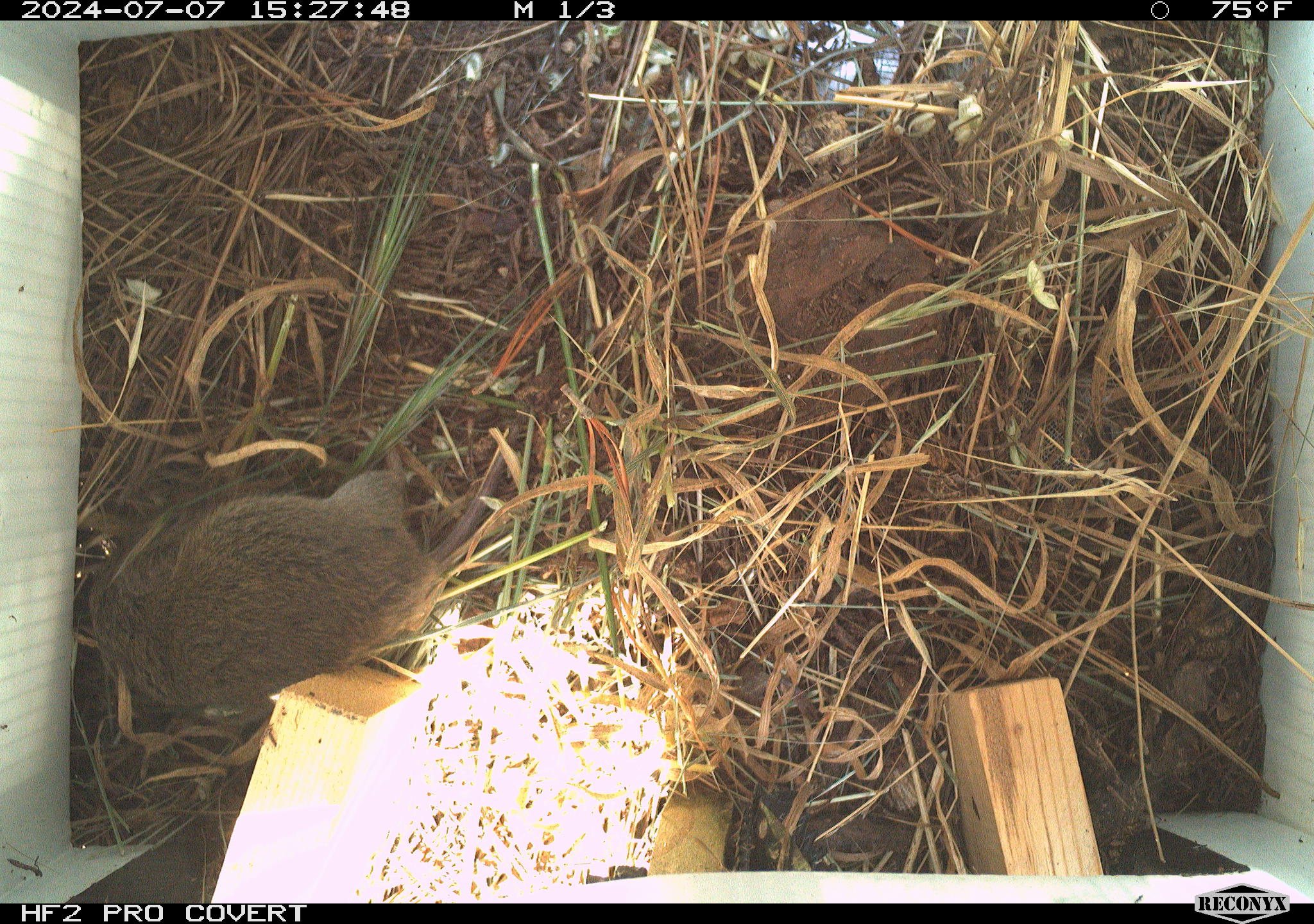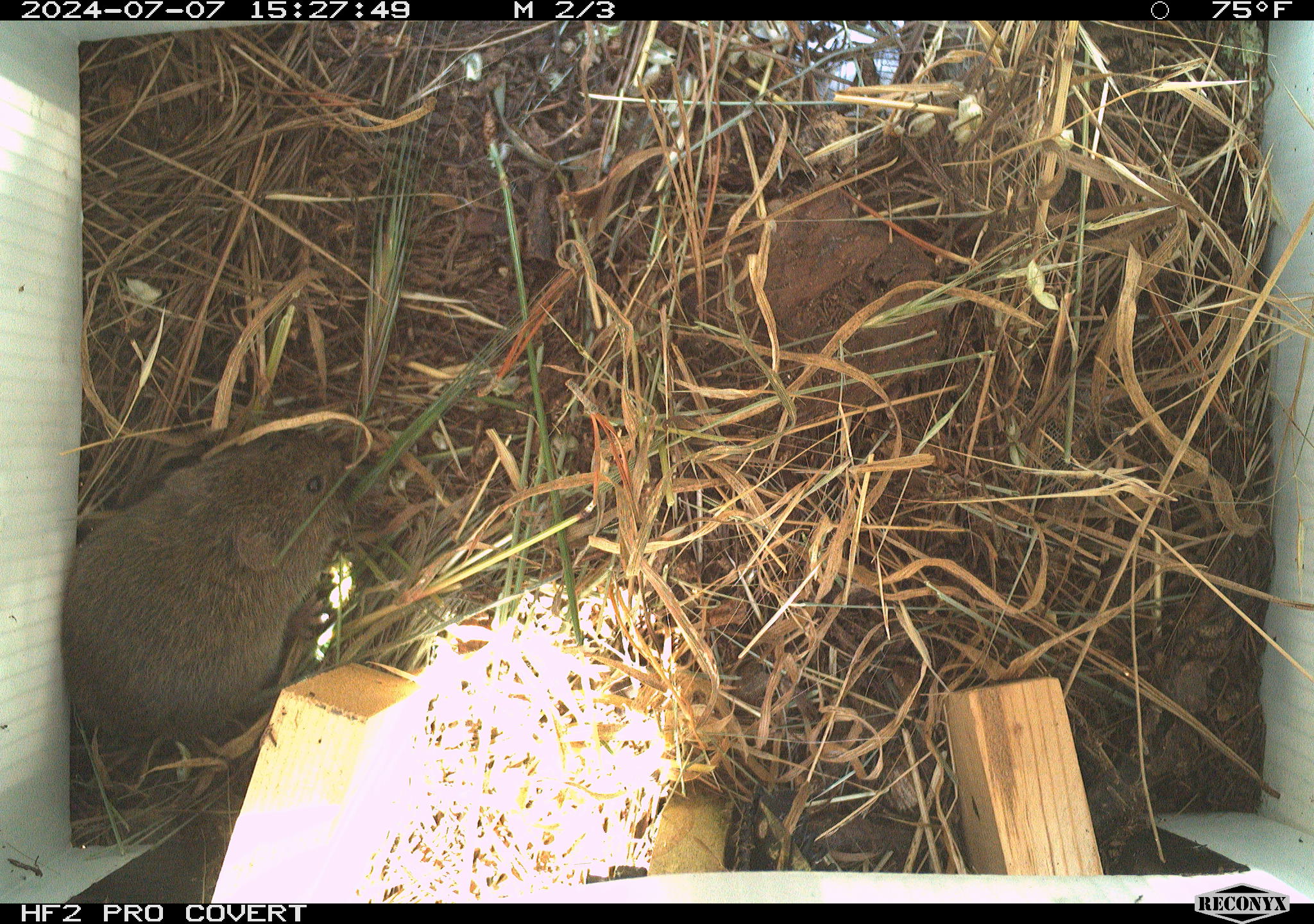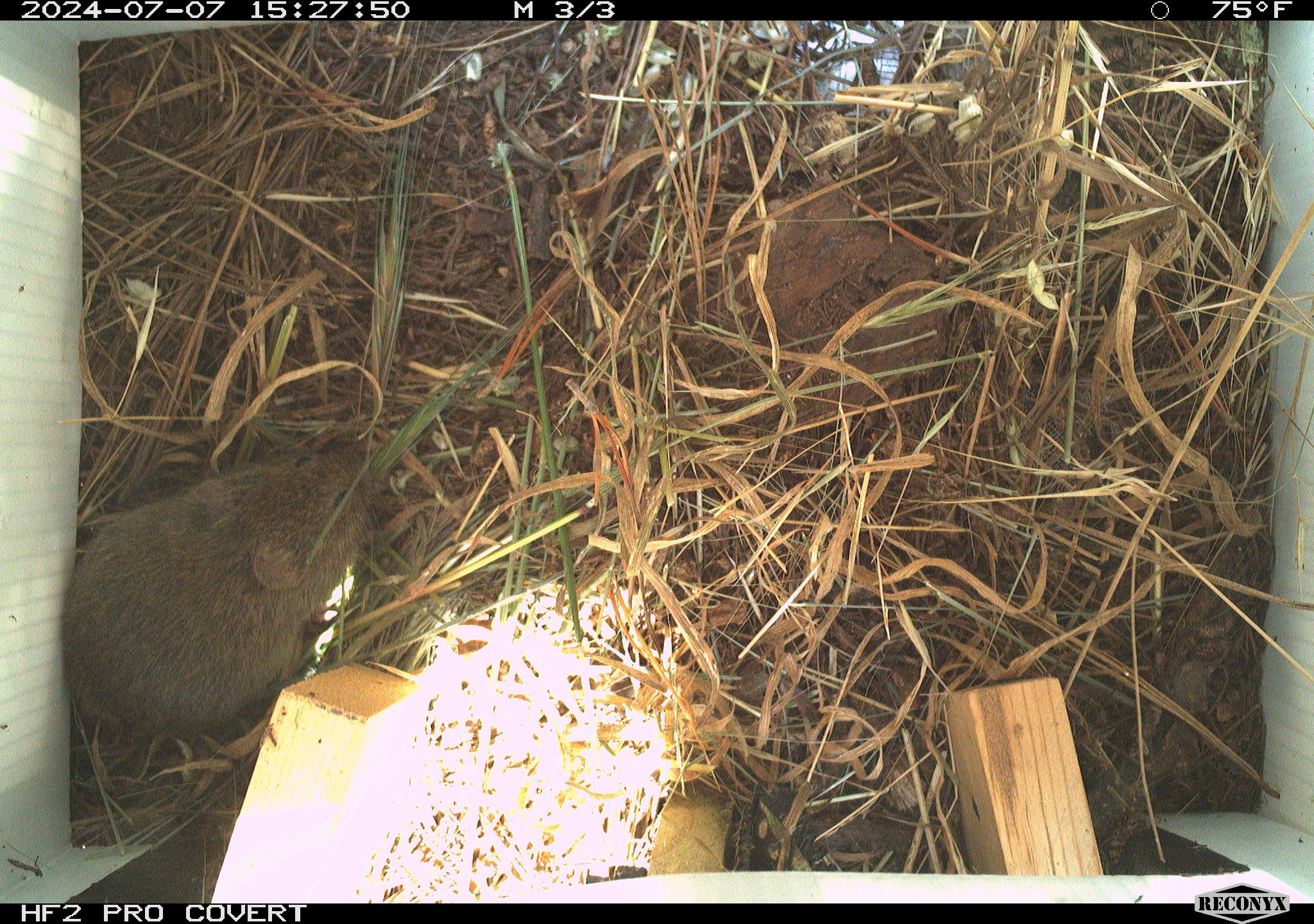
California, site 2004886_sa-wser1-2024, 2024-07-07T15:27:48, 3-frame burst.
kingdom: Animalia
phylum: Chordata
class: Mammalia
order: Rodentia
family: Cricetidae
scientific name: Arvicolinae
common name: voles, lemmings, and muskrats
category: arvicolinae subfamily